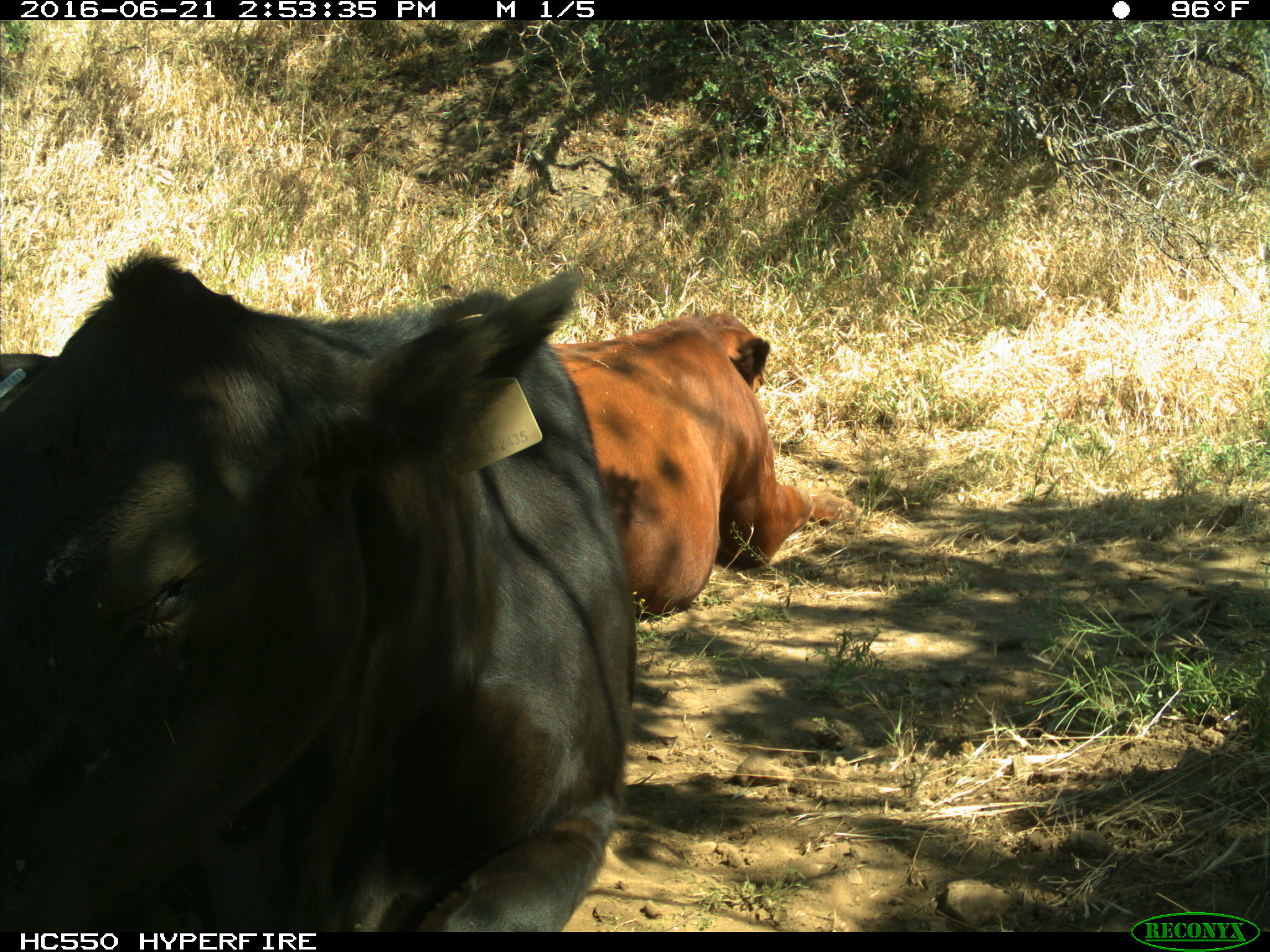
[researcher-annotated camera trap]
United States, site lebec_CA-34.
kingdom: Animalia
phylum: Chordata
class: Mammalia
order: Artiodactyla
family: Bovidae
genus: Bos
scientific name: Bos taurus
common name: domestic cow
Bos taurus (domestic cow).